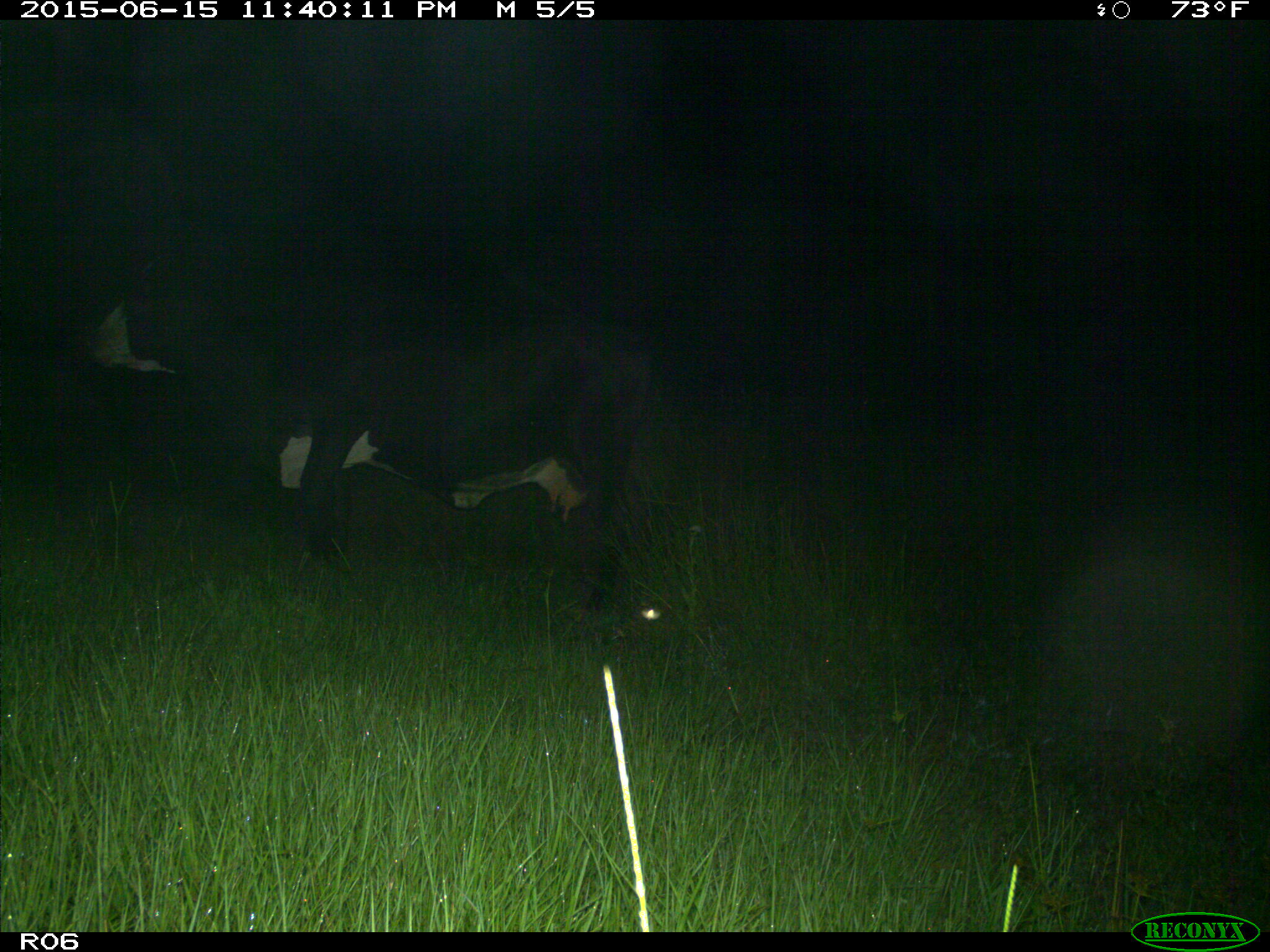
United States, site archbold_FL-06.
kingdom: Animalia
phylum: Chordata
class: Mammalia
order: Artiodactyla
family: Bovidae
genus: Bos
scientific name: Bos taurus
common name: domestic cow